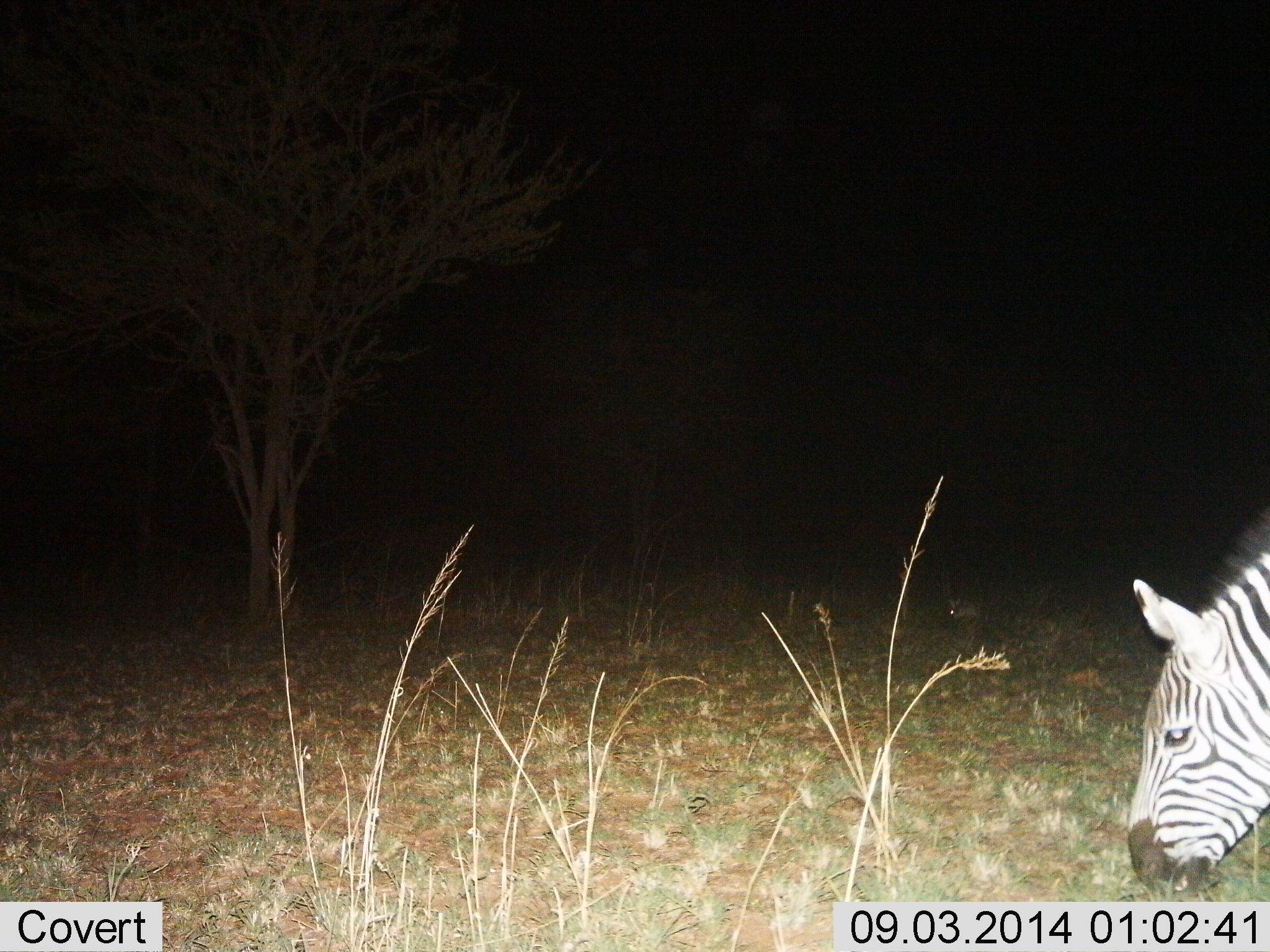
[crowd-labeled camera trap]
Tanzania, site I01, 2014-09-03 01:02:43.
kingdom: Animalia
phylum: Chordata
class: Mammalia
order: Perissodactyla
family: Equidae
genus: Equus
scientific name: Equus quagga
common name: plains zebra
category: zebra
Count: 1.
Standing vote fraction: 27%.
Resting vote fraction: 0%.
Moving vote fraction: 9%.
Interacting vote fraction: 0%.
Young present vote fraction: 0%.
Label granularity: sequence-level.